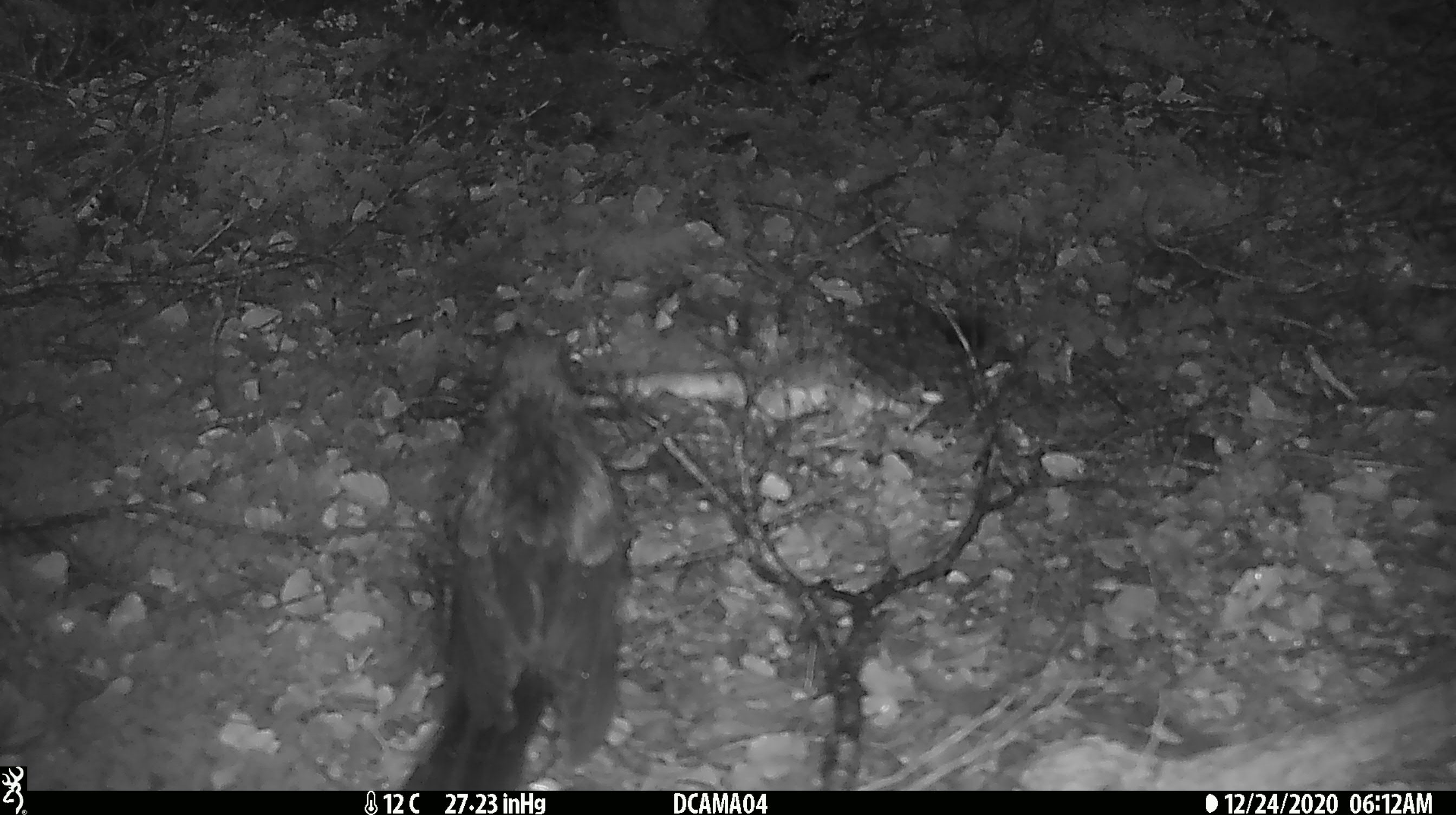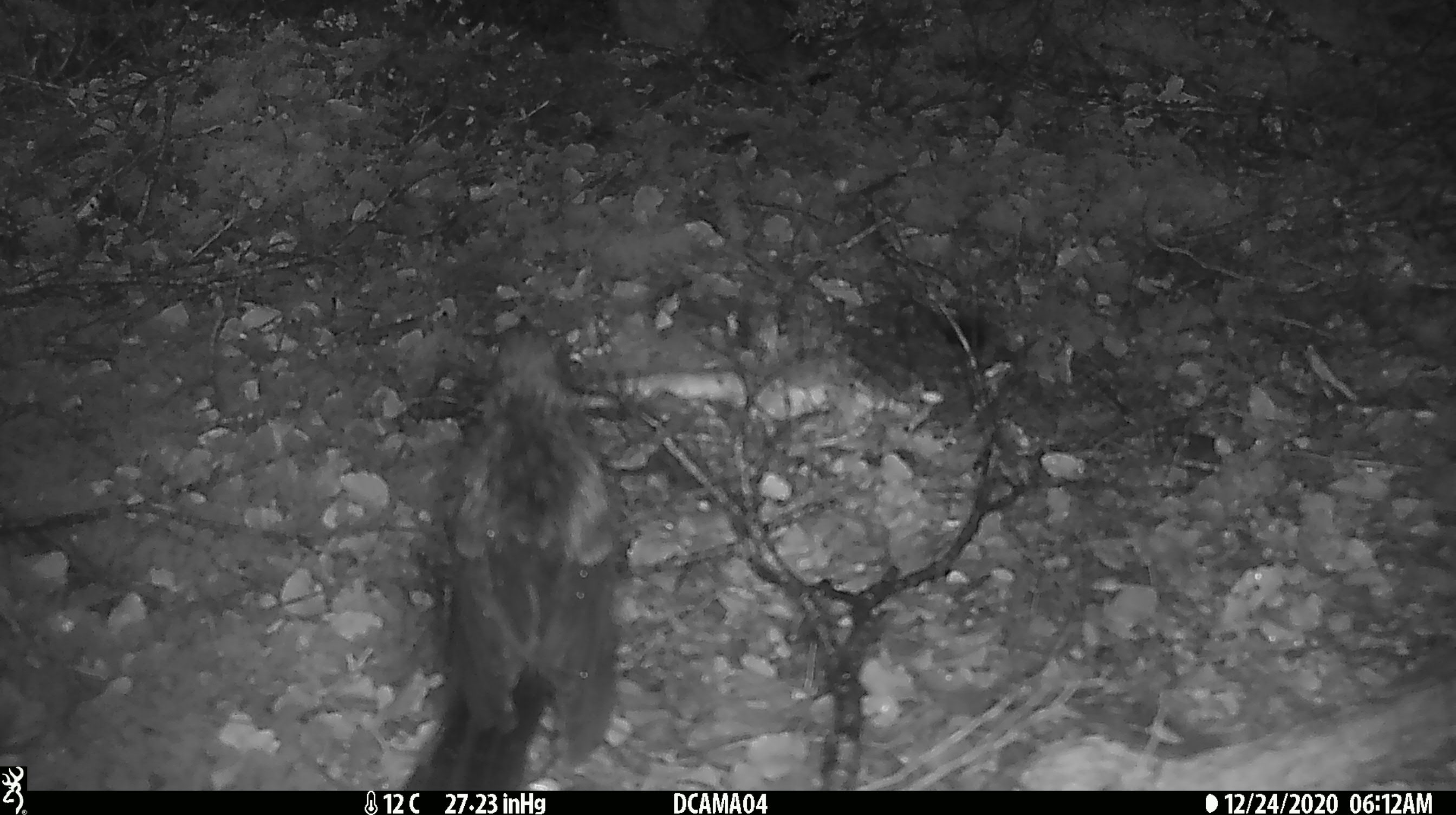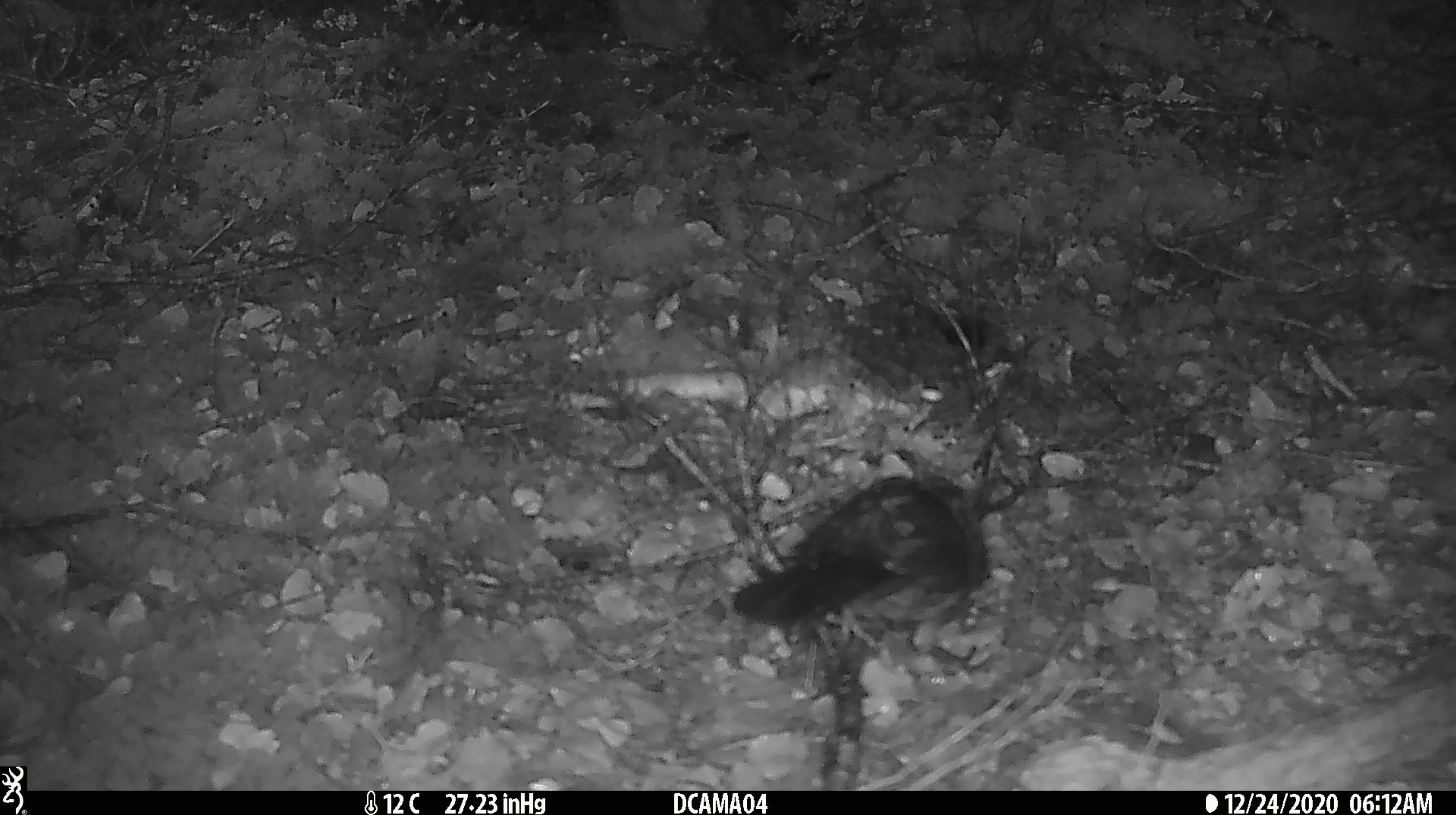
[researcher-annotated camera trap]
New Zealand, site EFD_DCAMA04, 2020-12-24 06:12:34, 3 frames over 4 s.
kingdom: Animalia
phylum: Chordata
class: Aves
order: Passeriformes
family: Turdidae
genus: Turdus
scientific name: Turdus merula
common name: eurasian blackbird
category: blackbird